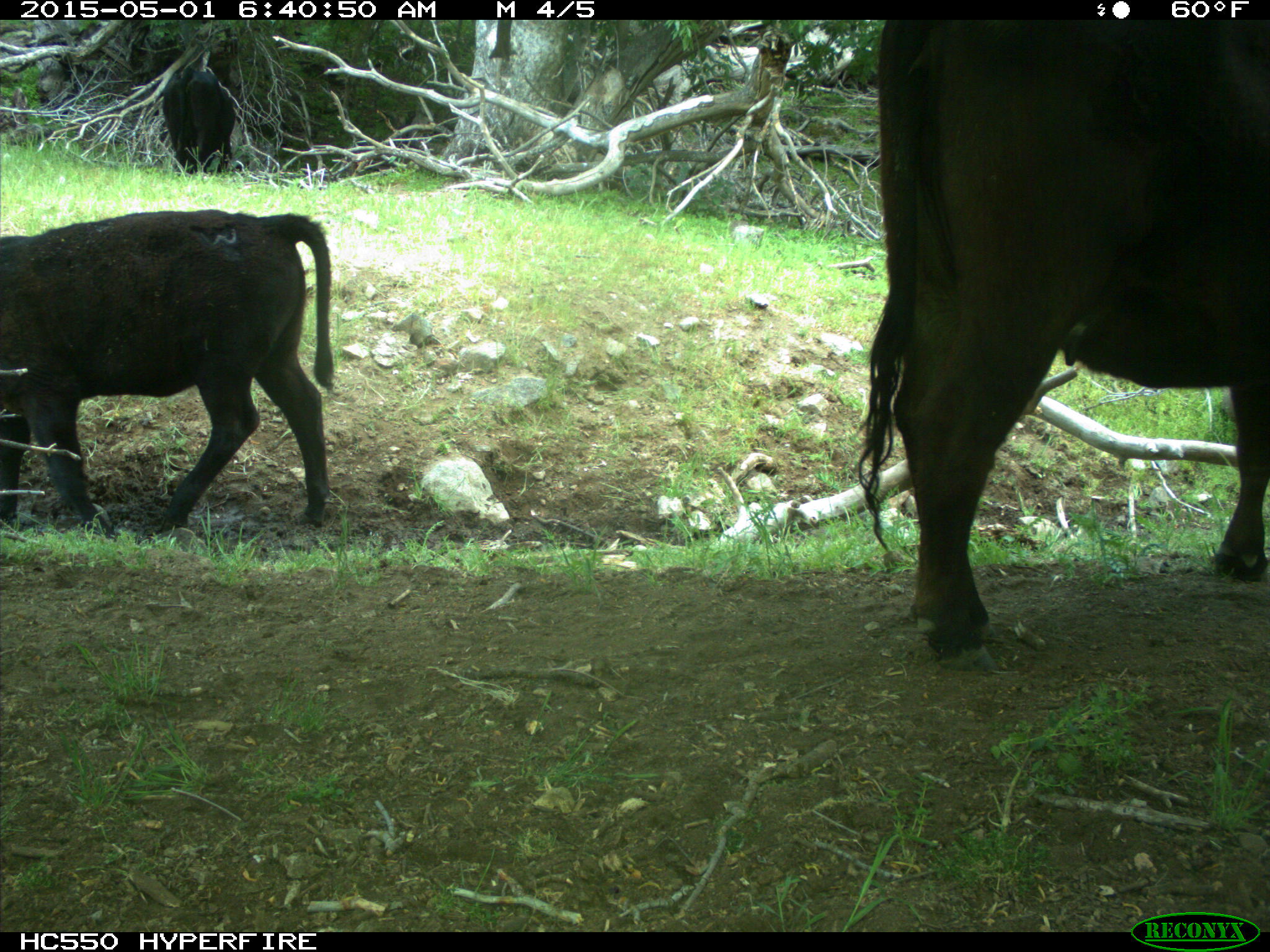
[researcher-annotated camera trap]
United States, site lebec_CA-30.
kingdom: Animalia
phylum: Chordata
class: Mammalia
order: Artiodactyla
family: Bovidae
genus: Bos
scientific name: Bos taurus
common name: domestic cow